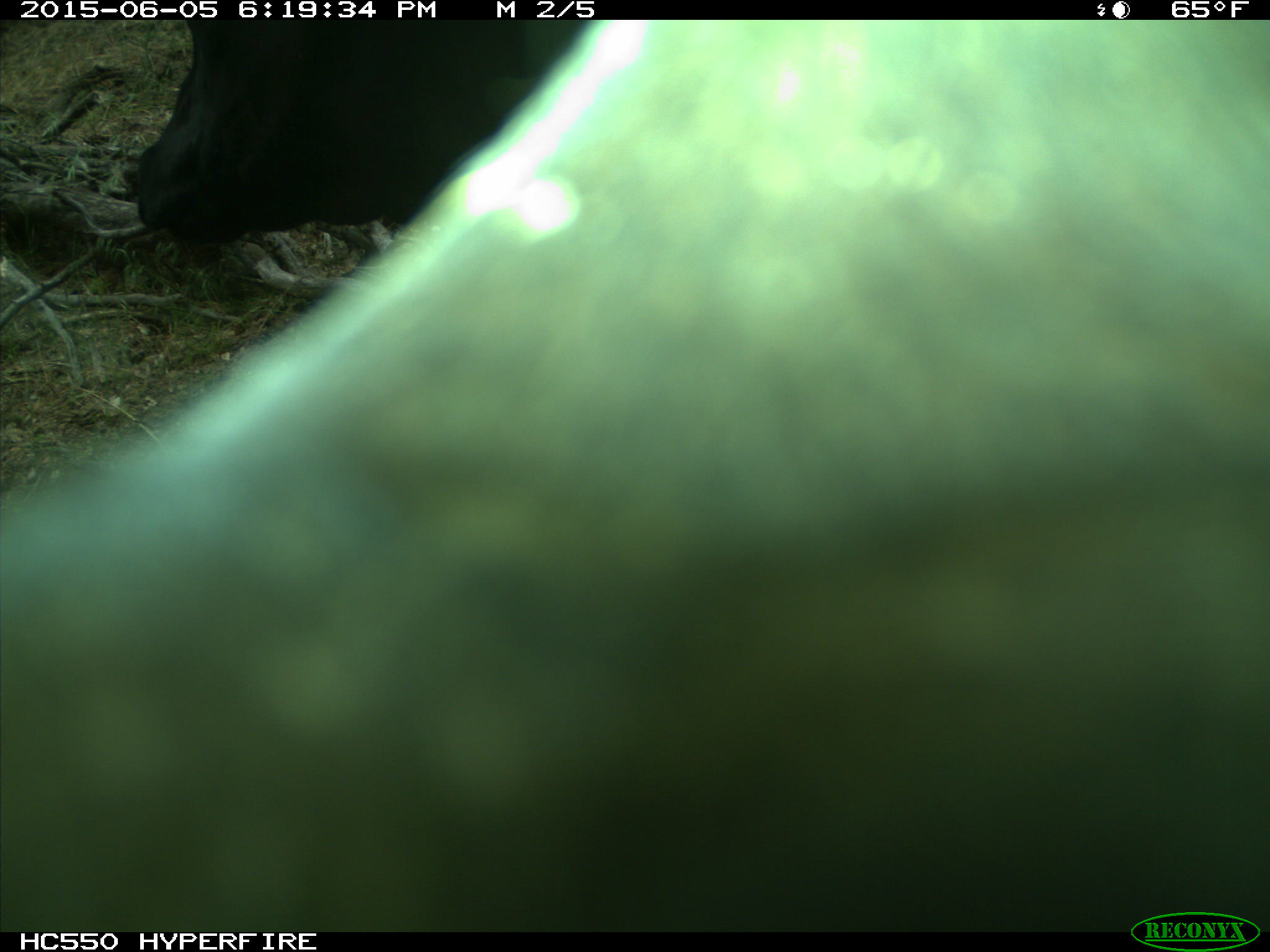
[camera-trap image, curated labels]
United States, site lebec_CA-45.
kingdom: Animalia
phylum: Chordata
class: Mammalia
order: Artiodactyla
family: Bovidae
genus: Bos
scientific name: Bos taurus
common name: domestic cow